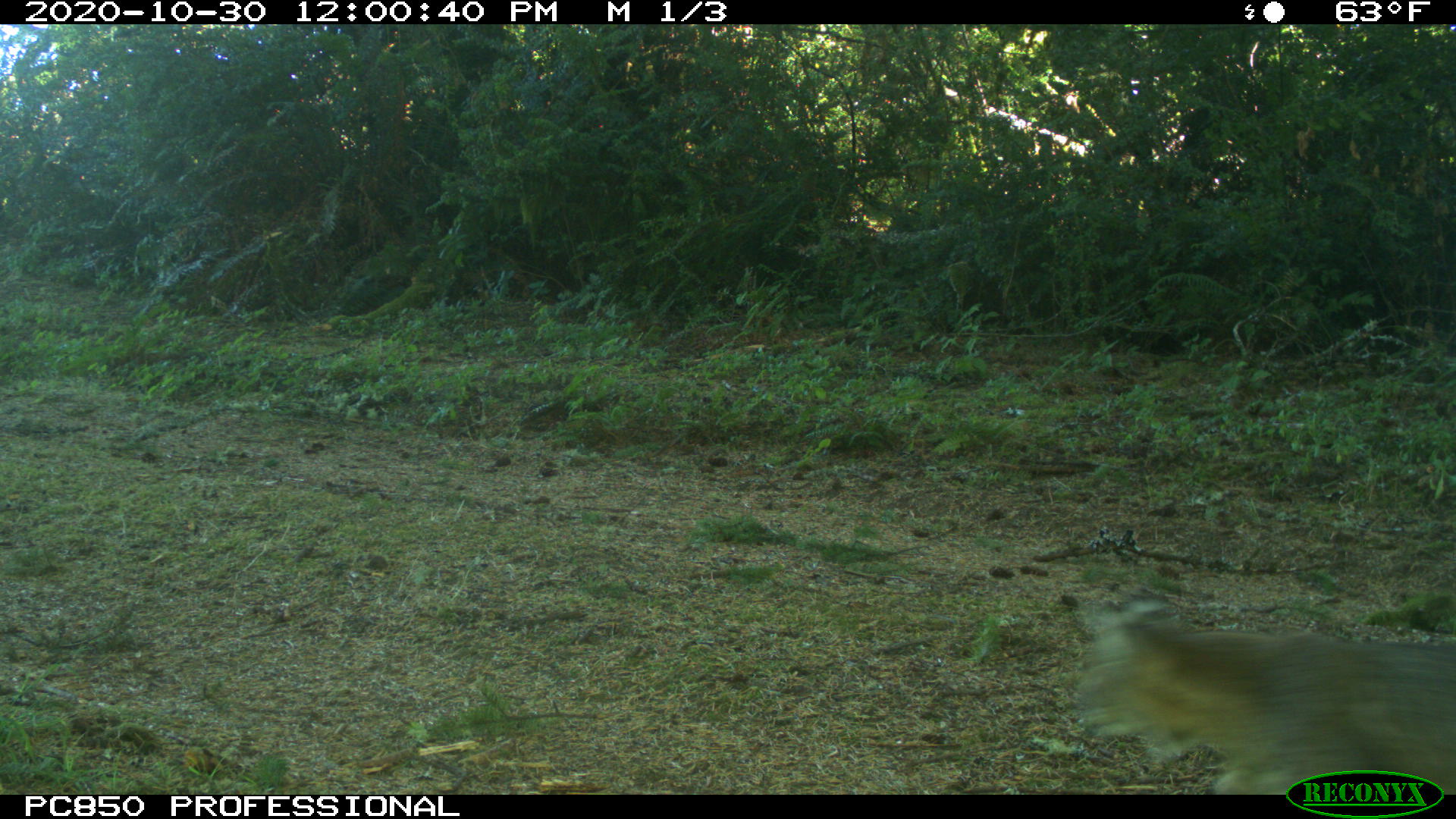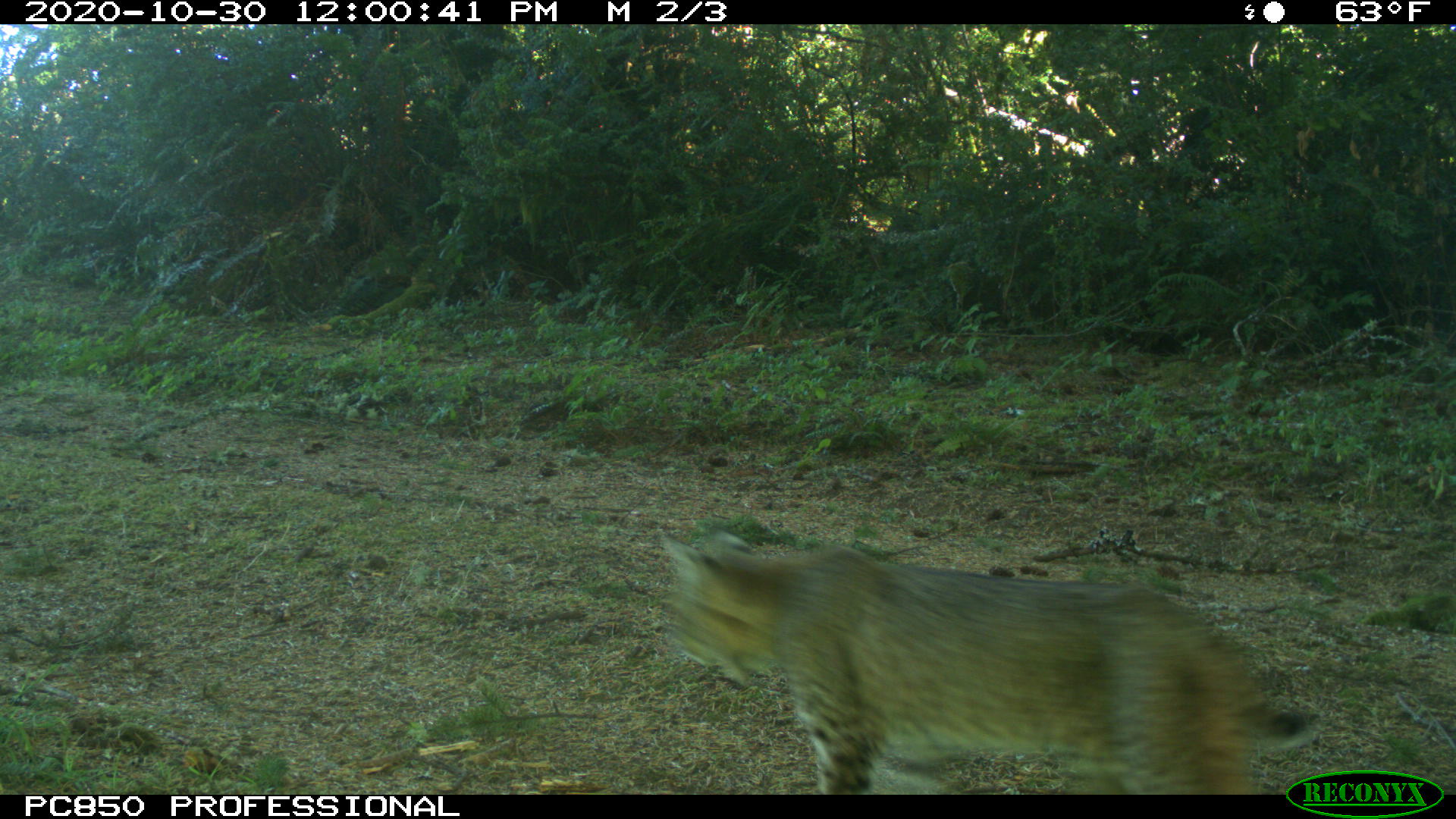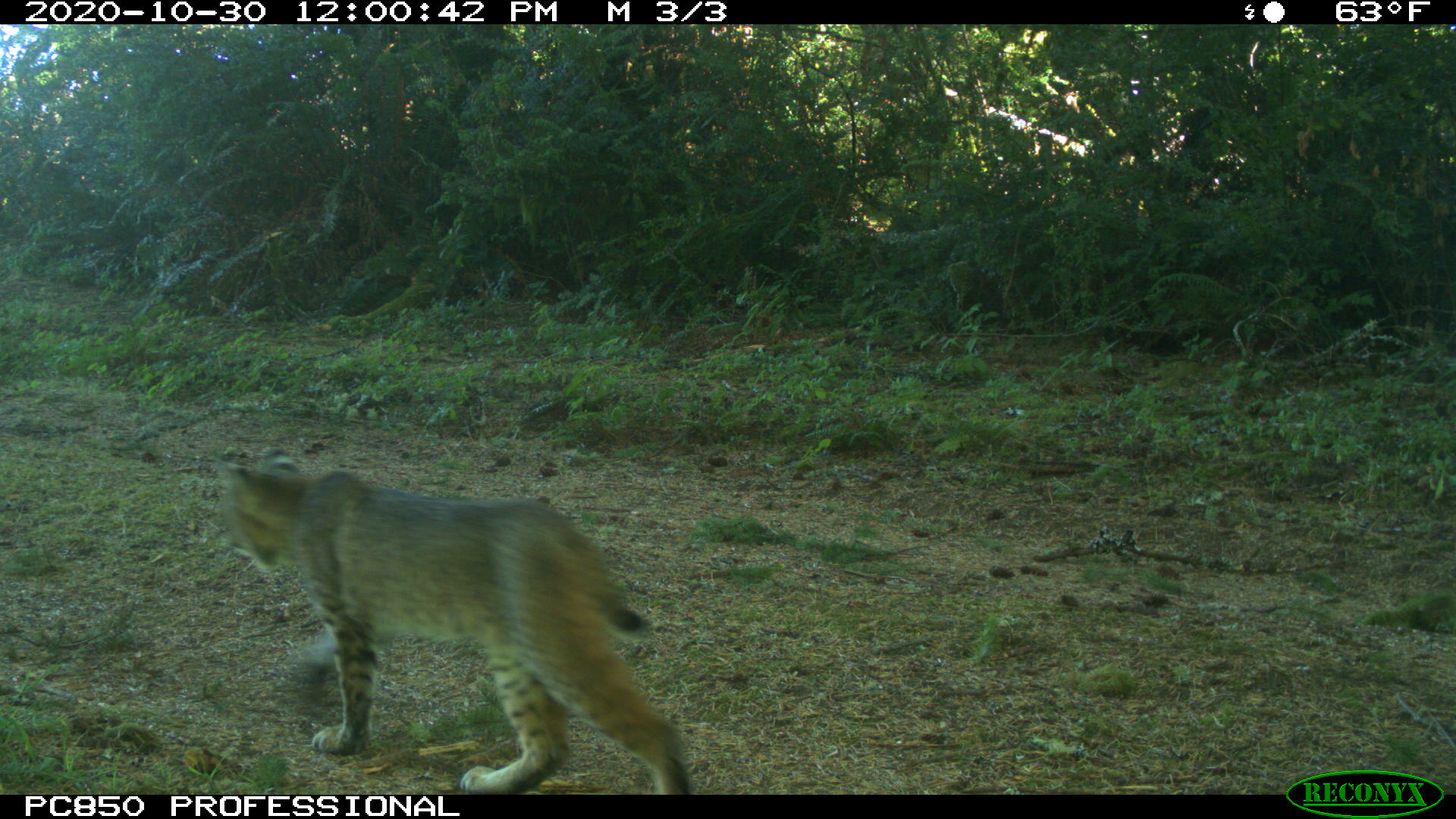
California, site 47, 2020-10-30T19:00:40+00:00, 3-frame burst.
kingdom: Animalia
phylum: Chordata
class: Mammalia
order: Carnivora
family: Felidae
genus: Lynx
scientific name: Lynx rufus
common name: bobcat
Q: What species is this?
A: Bobcat (Lynx rufus).